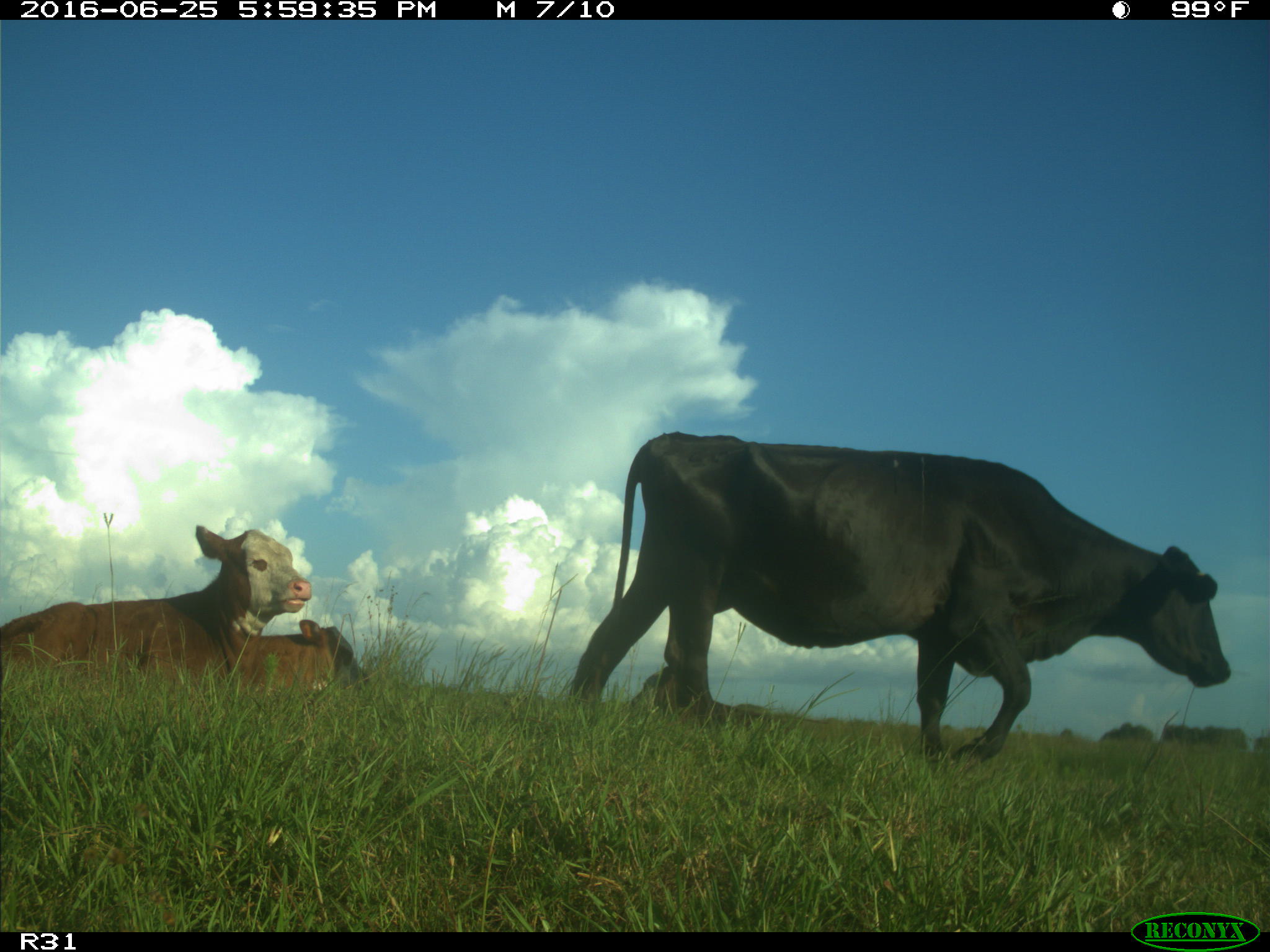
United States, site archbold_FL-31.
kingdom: Animalia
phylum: Chordata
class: Mammalia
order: Artiodactyla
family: Bovidae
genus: Bos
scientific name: Bos taurus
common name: domestic cow